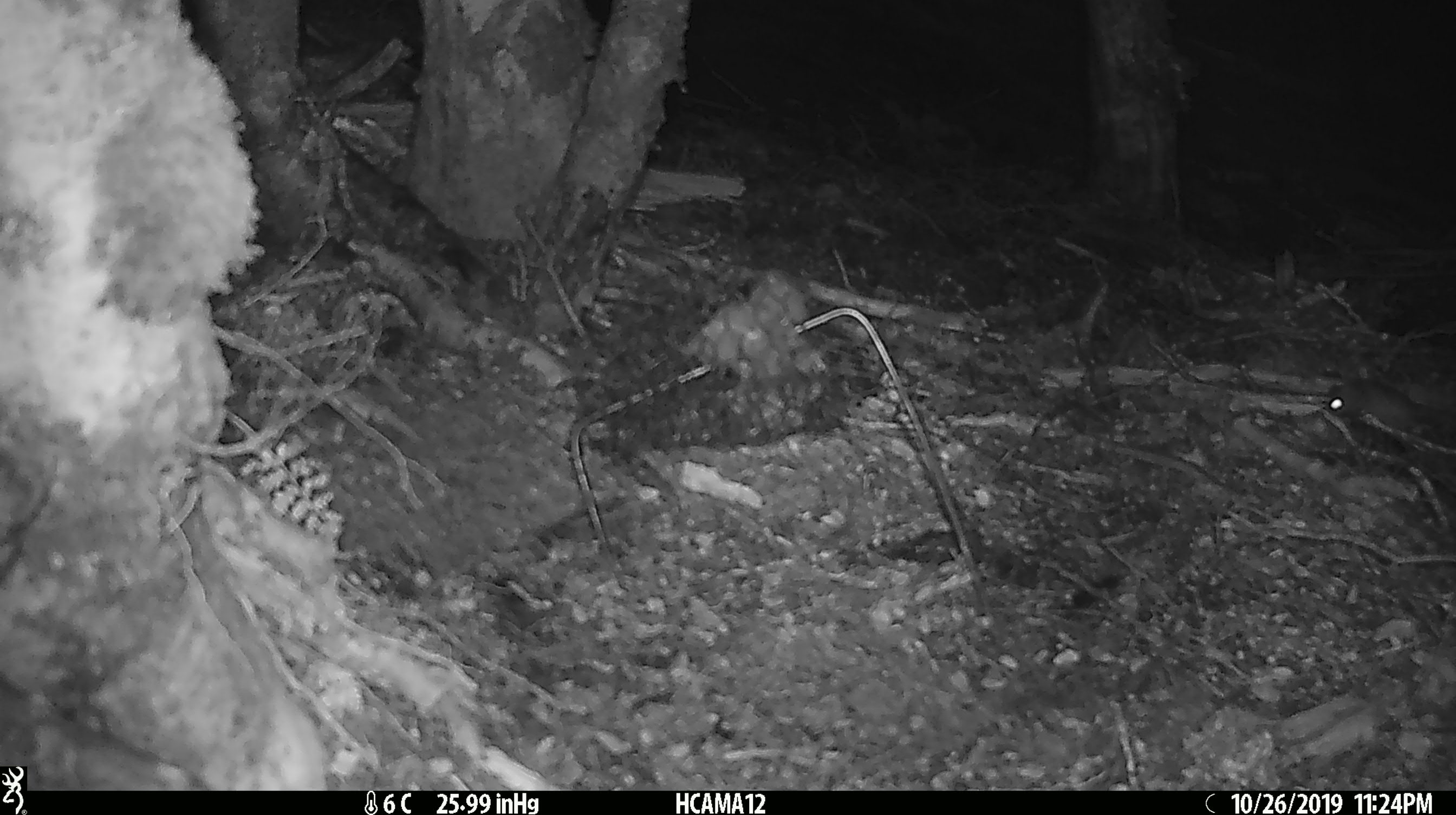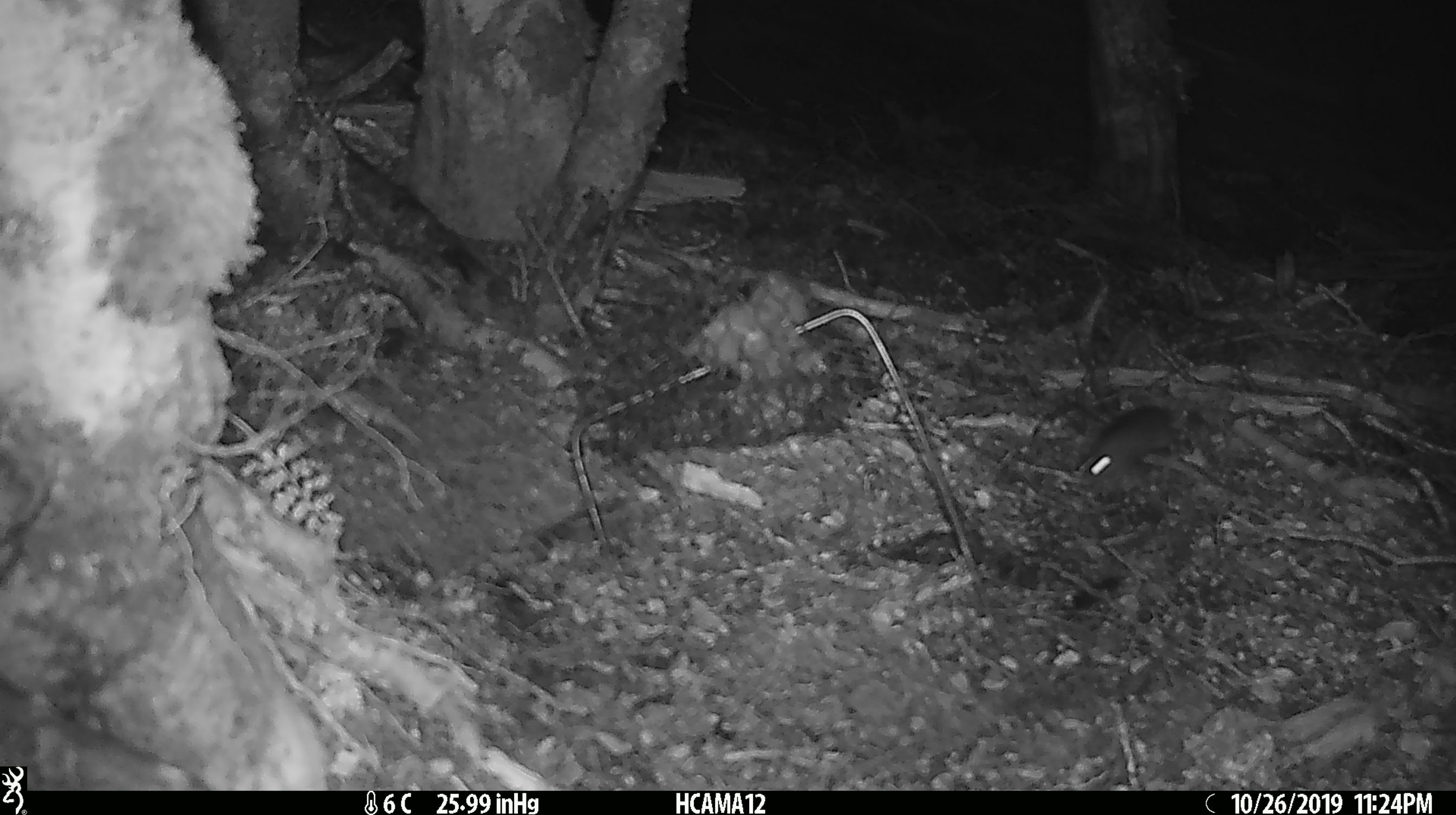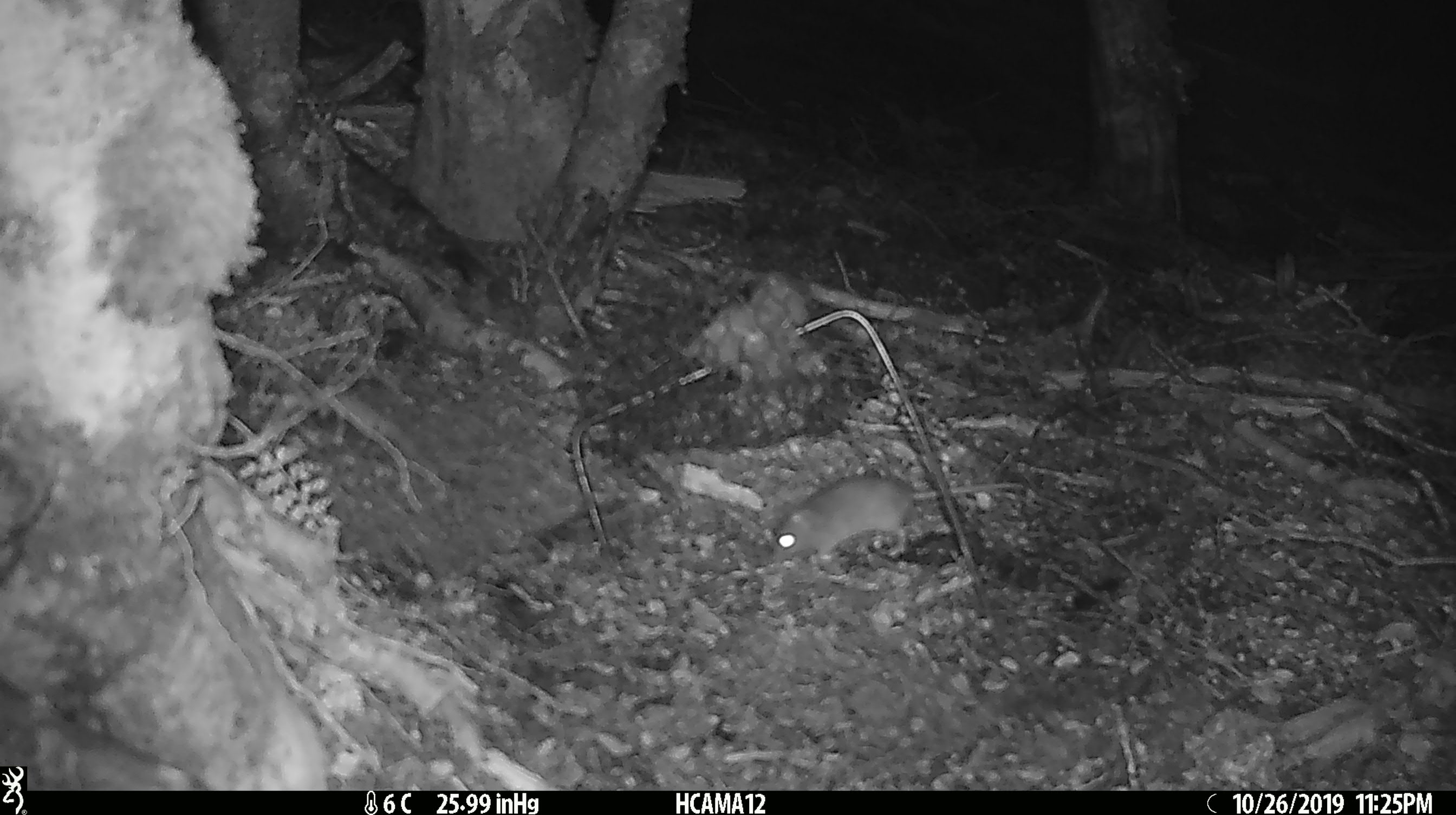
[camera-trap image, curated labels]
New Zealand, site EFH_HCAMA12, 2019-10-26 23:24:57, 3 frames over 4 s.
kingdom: Animalia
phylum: Chordata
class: Mammalia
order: Rodentia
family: Muridae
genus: Mus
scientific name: Mus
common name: mouse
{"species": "mouse (Mus)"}